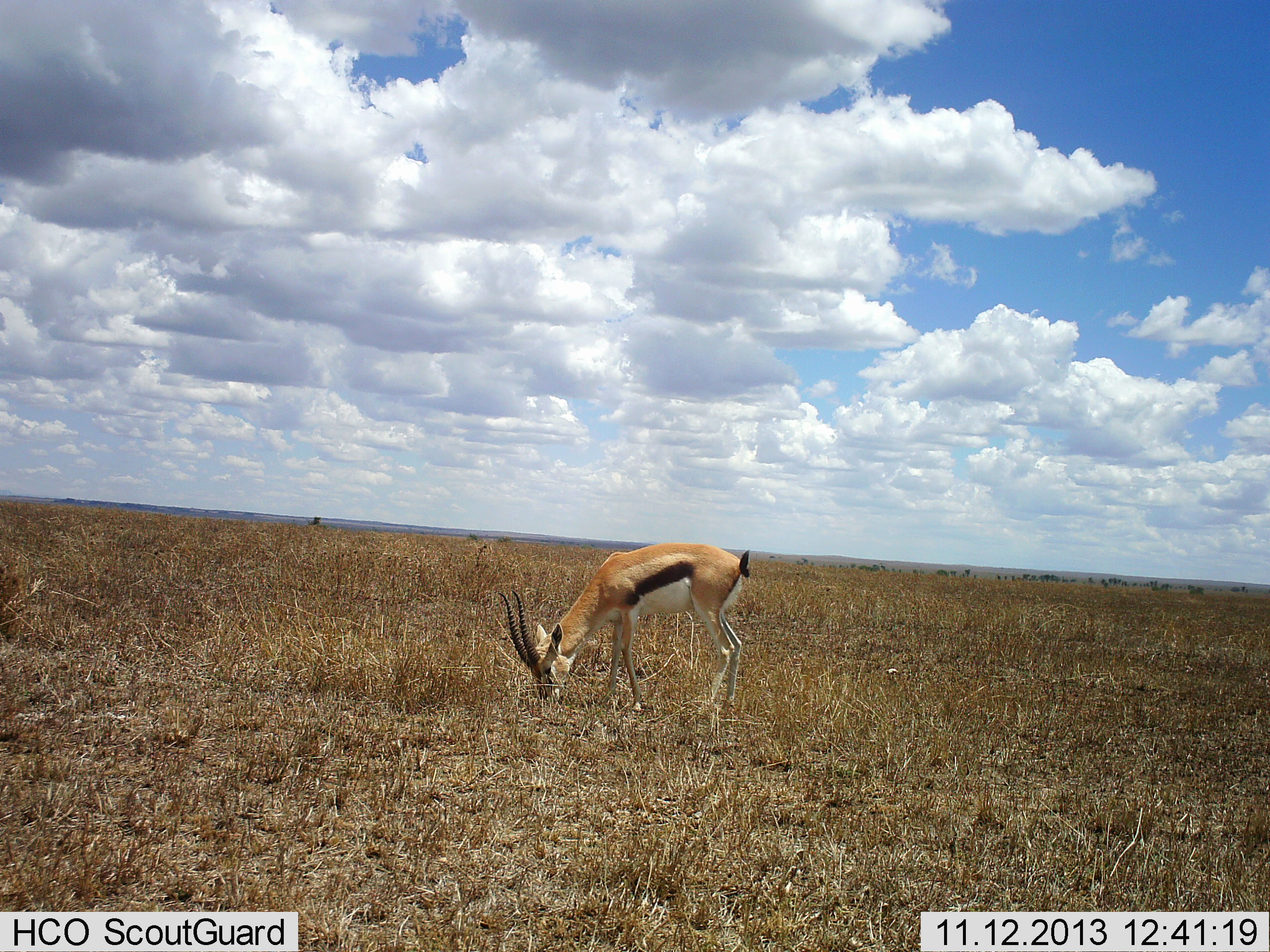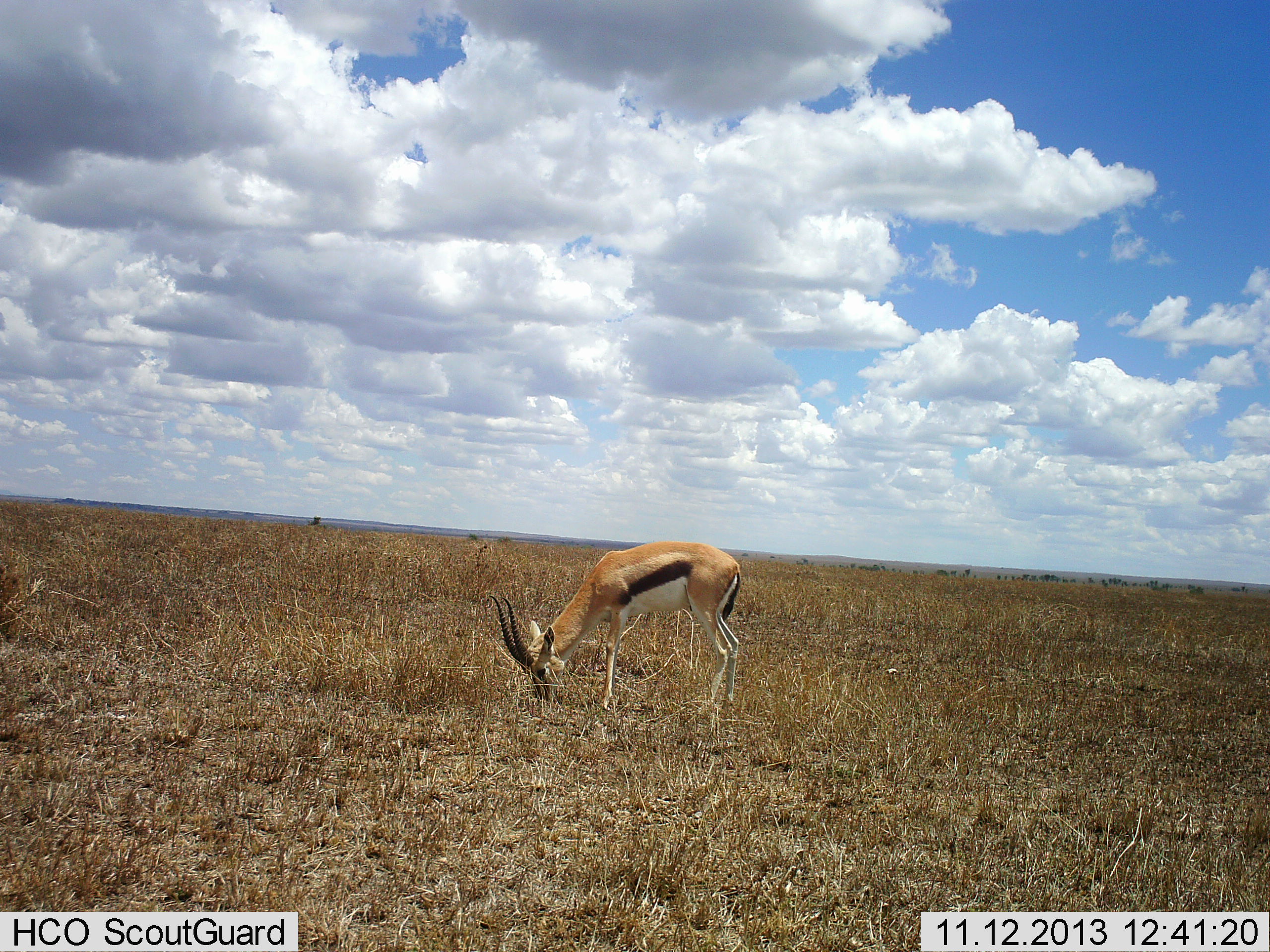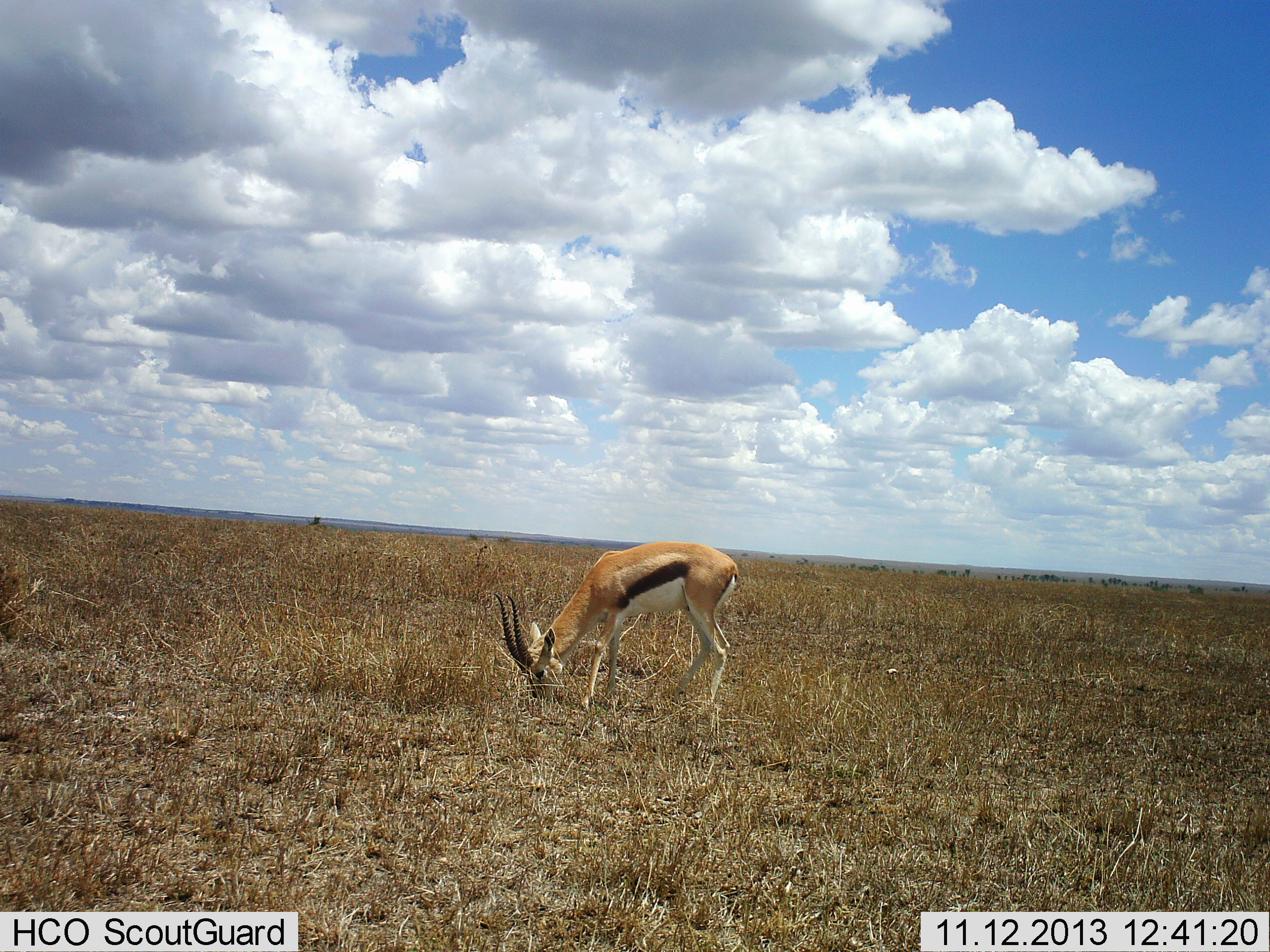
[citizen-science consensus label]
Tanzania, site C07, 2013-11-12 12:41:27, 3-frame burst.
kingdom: Animalia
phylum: Chordata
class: Mammalia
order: Artiodactyla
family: Bovidae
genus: Eudorcas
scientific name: Eudorcas thomsonii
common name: thomson's gazelle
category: gazellethomsons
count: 1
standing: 40%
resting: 0%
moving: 0%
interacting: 0%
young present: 0%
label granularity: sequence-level